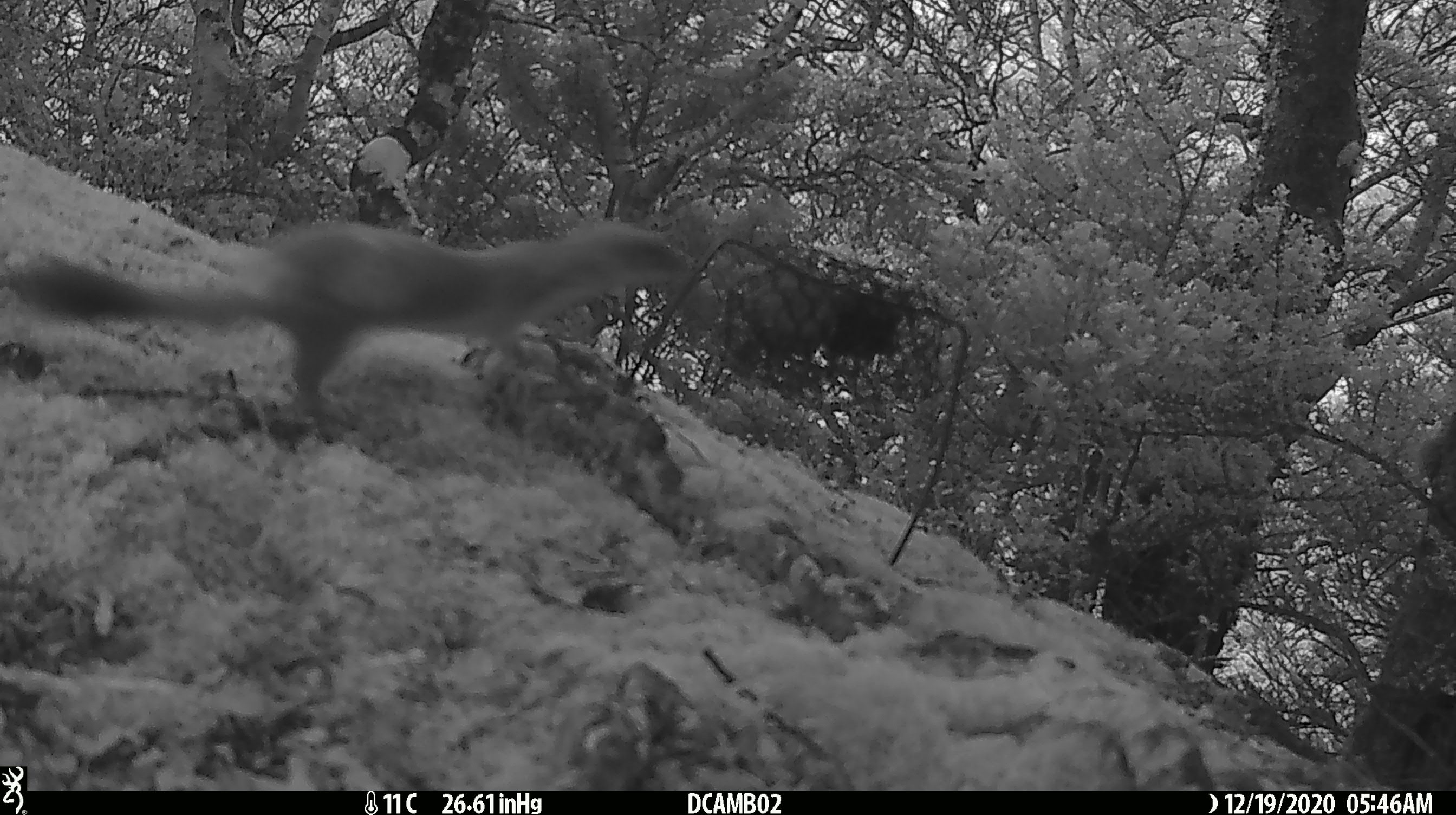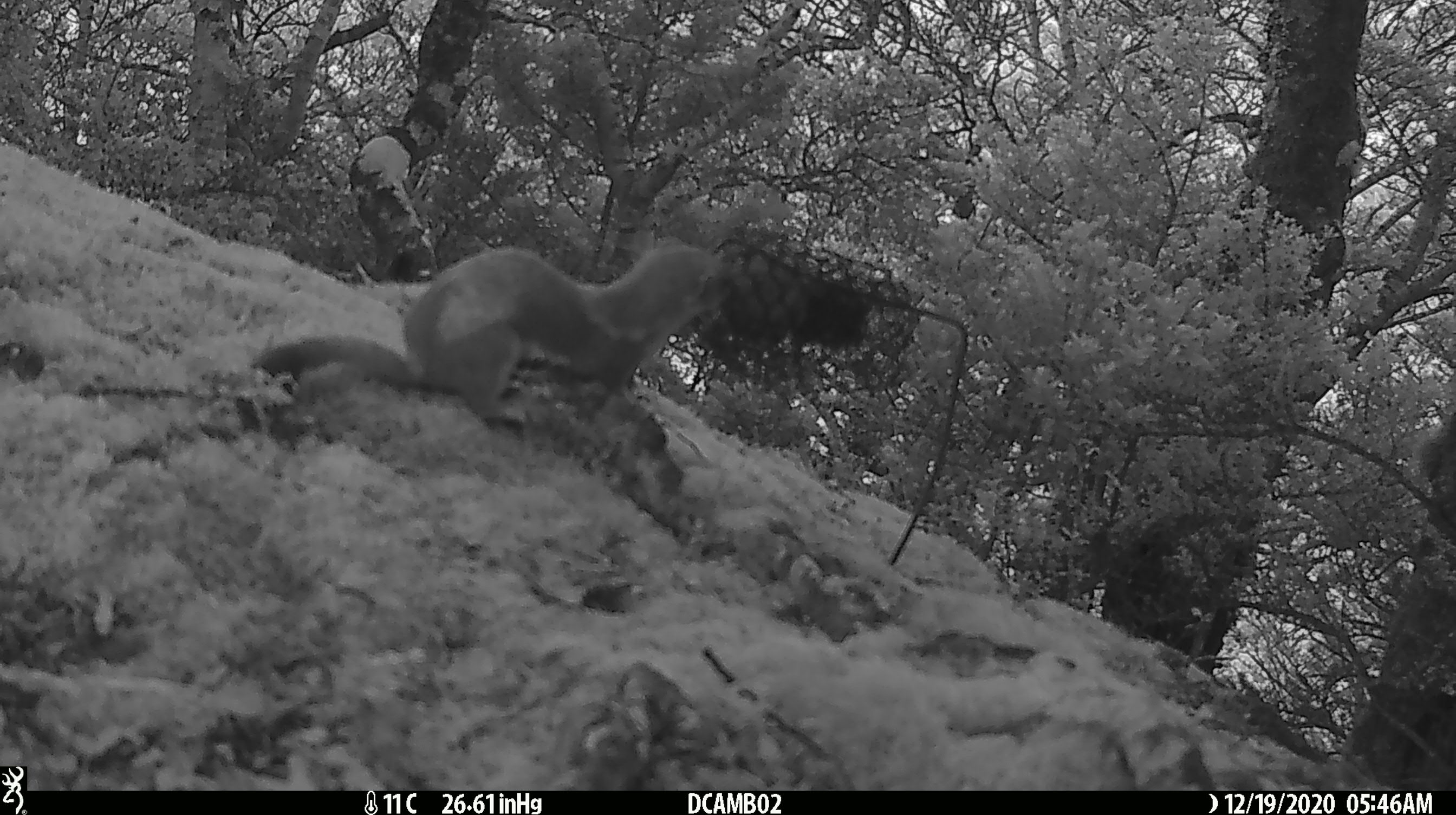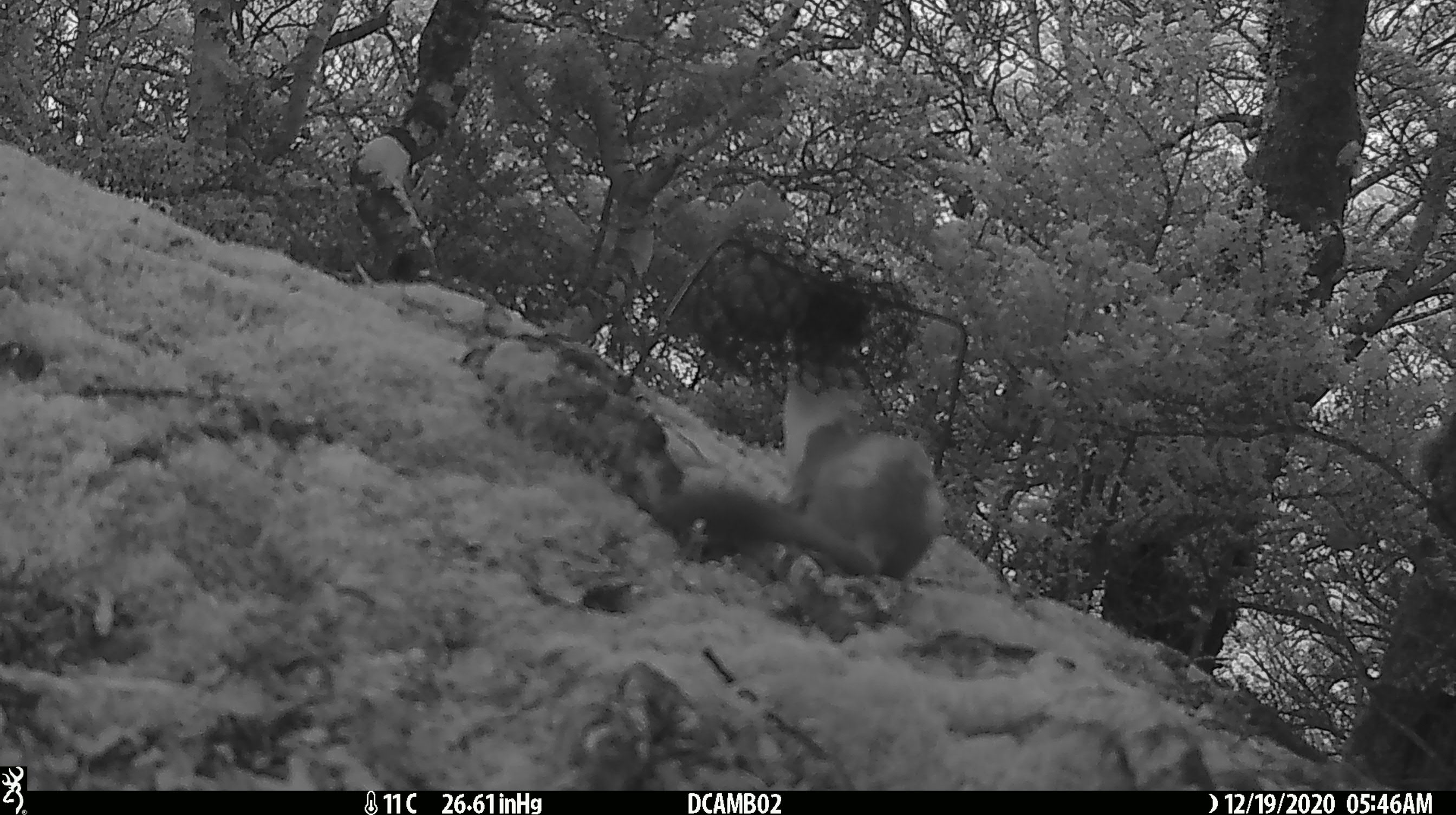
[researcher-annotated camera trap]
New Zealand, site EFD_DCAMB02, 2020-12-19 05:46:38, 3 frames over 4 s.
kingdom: Animalia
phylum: Chordata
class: Mammalia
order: Carnivora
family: Mustelidae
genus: Mustela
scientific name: Mustela erminea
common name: stoat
Stoat (Mustela erminea).